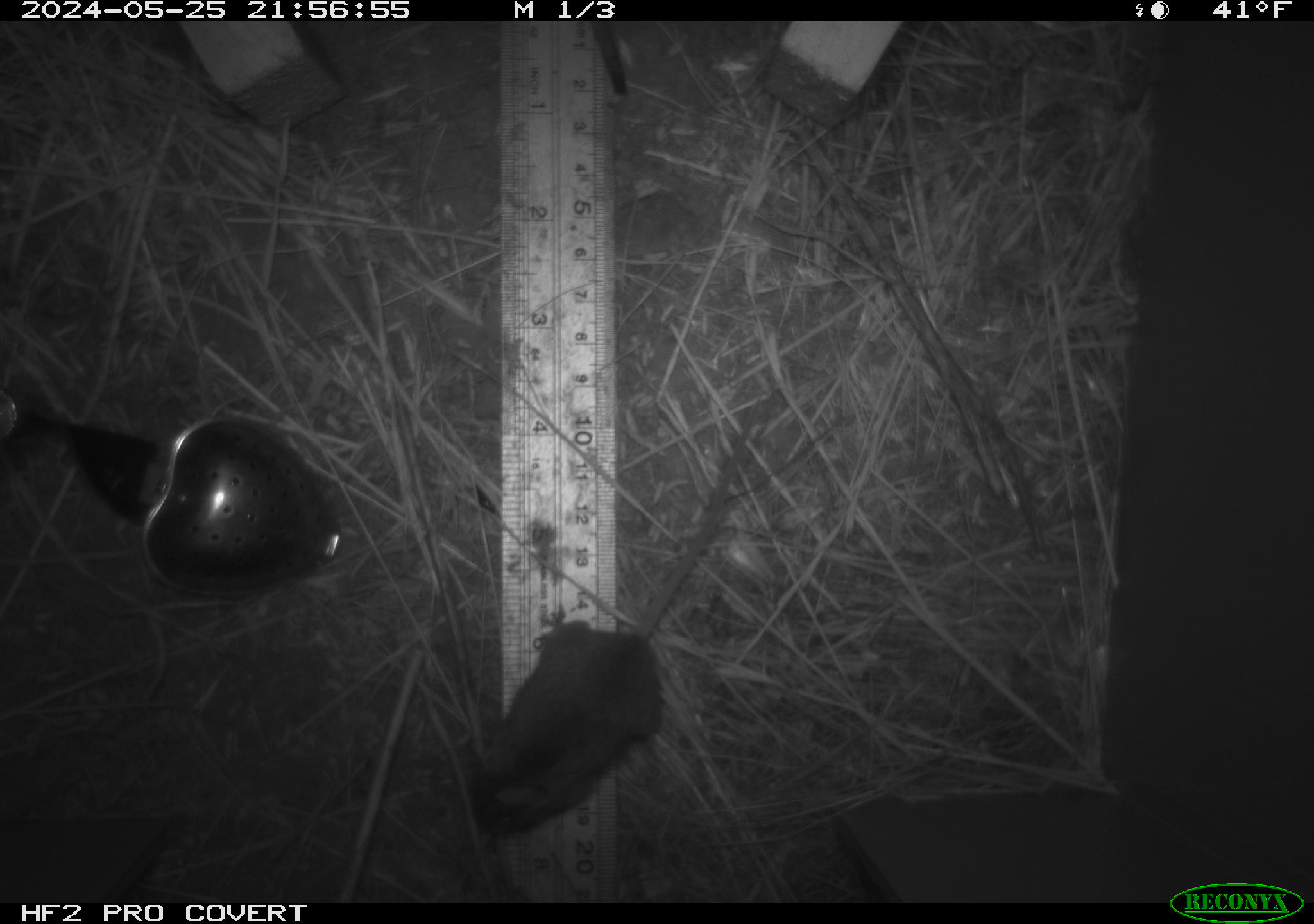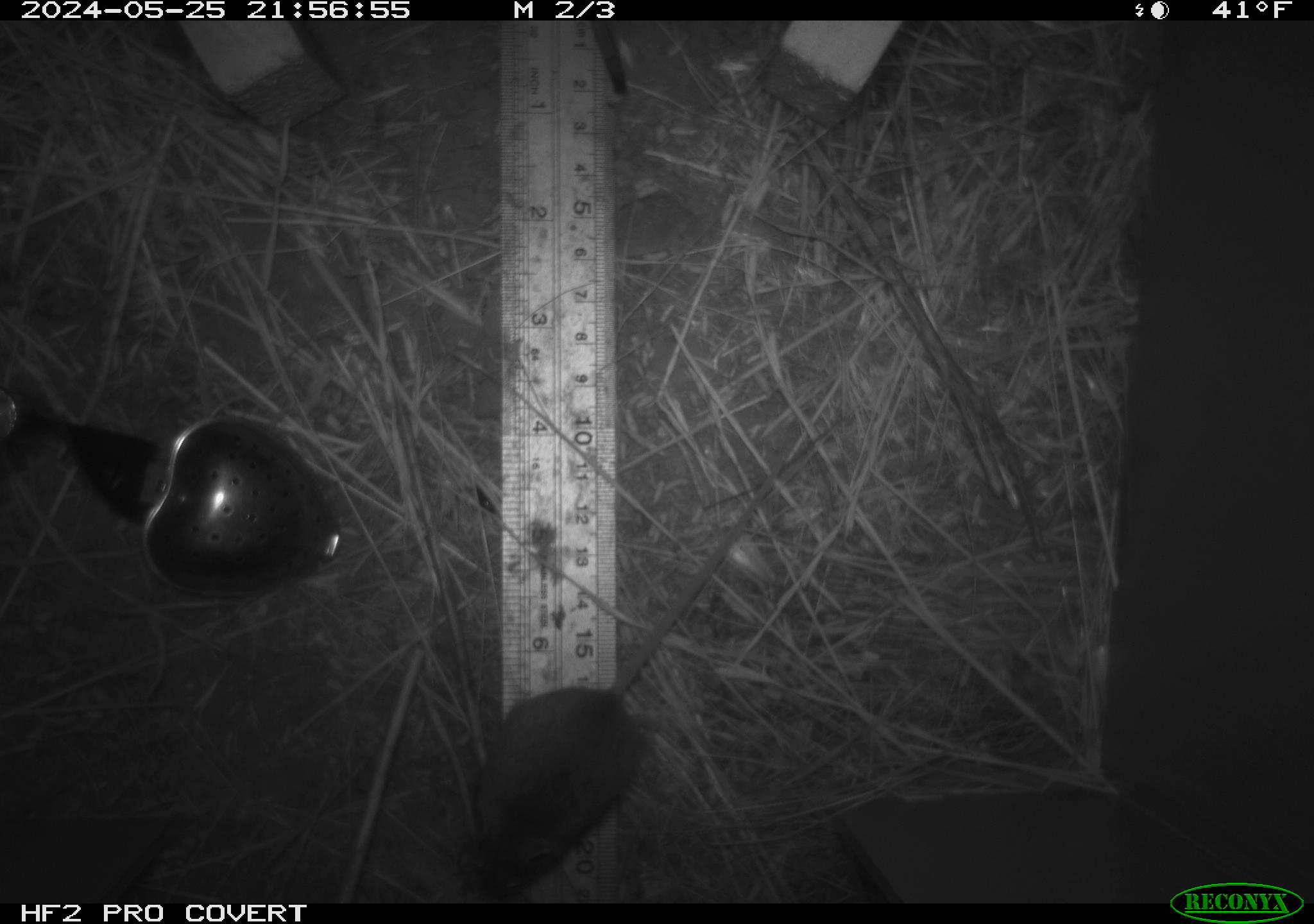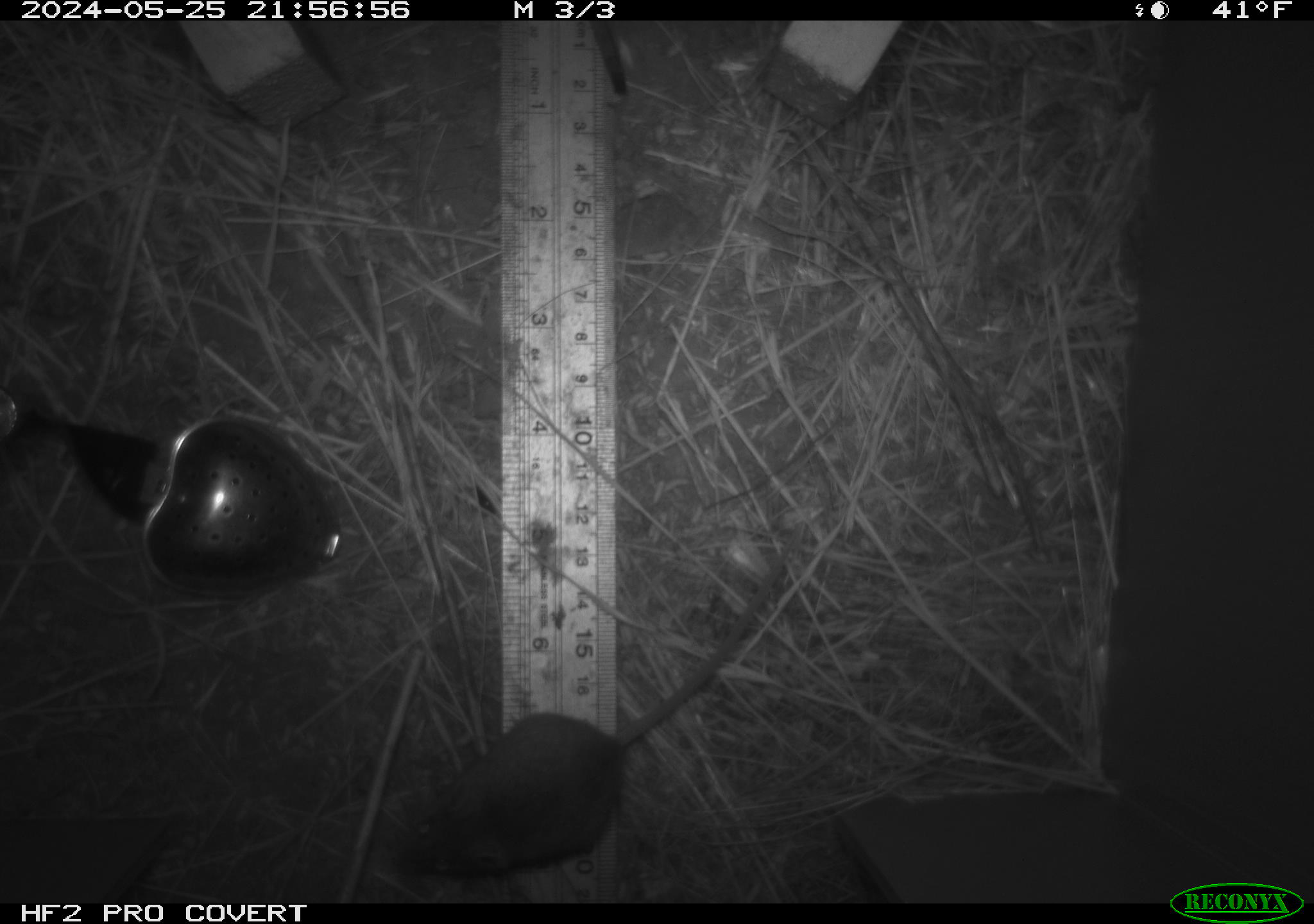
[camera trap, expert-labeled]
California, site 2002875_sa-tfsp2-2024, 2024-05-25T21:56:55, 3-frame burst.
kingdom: Animalia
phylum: Chordata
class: Mammalia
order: Rodentia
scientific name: Rodentia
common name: mouse species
Mouse species (Rodentia).